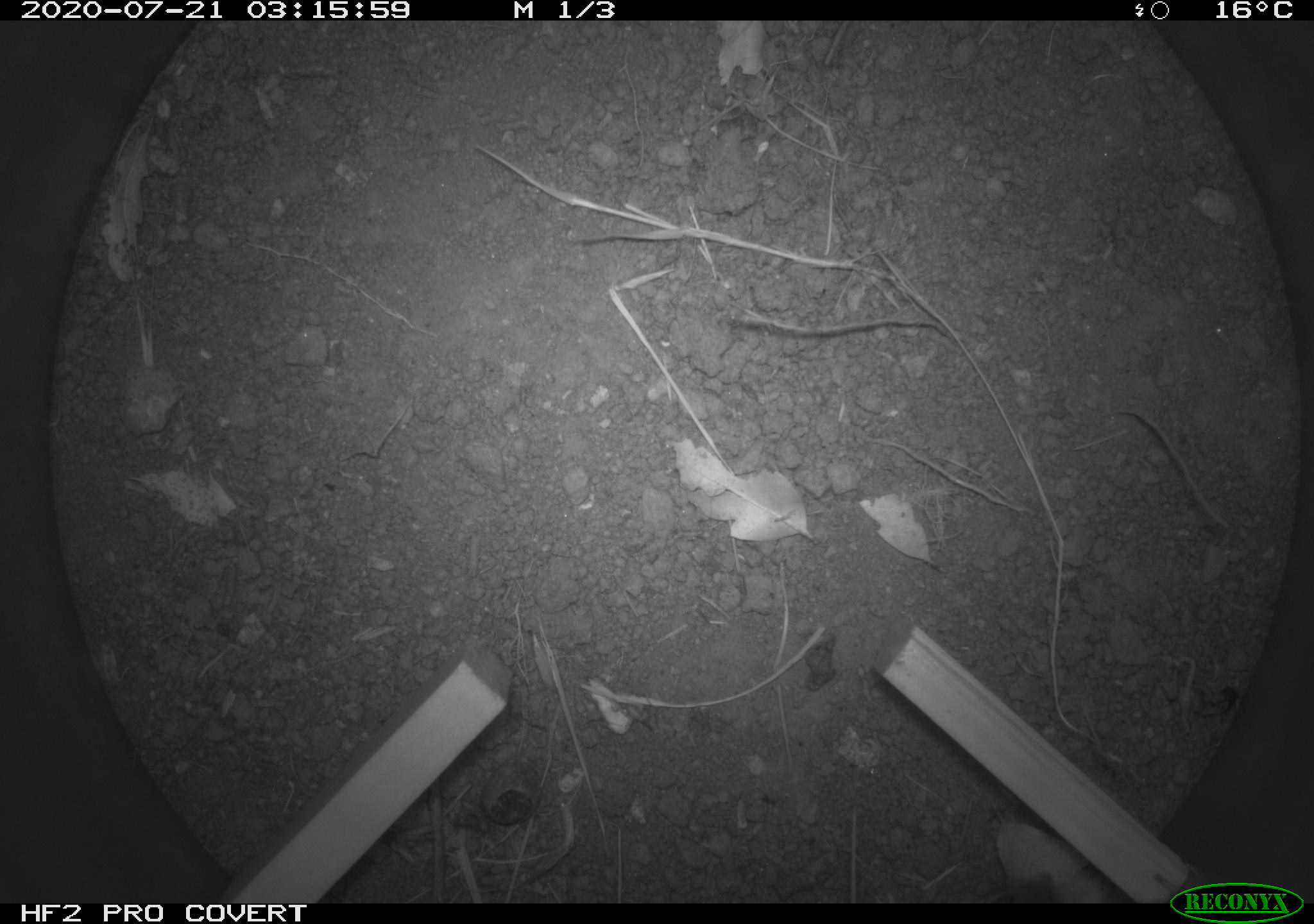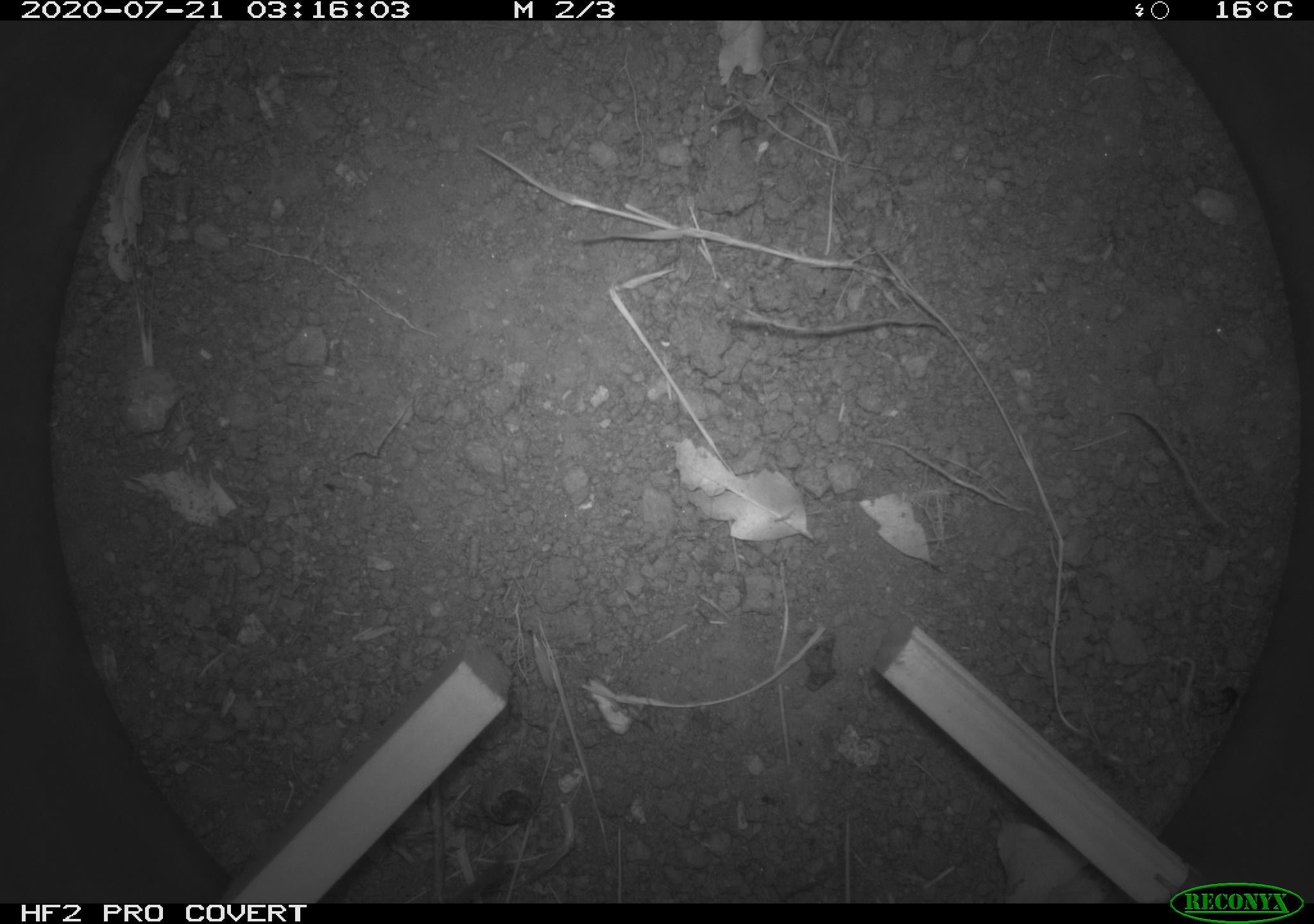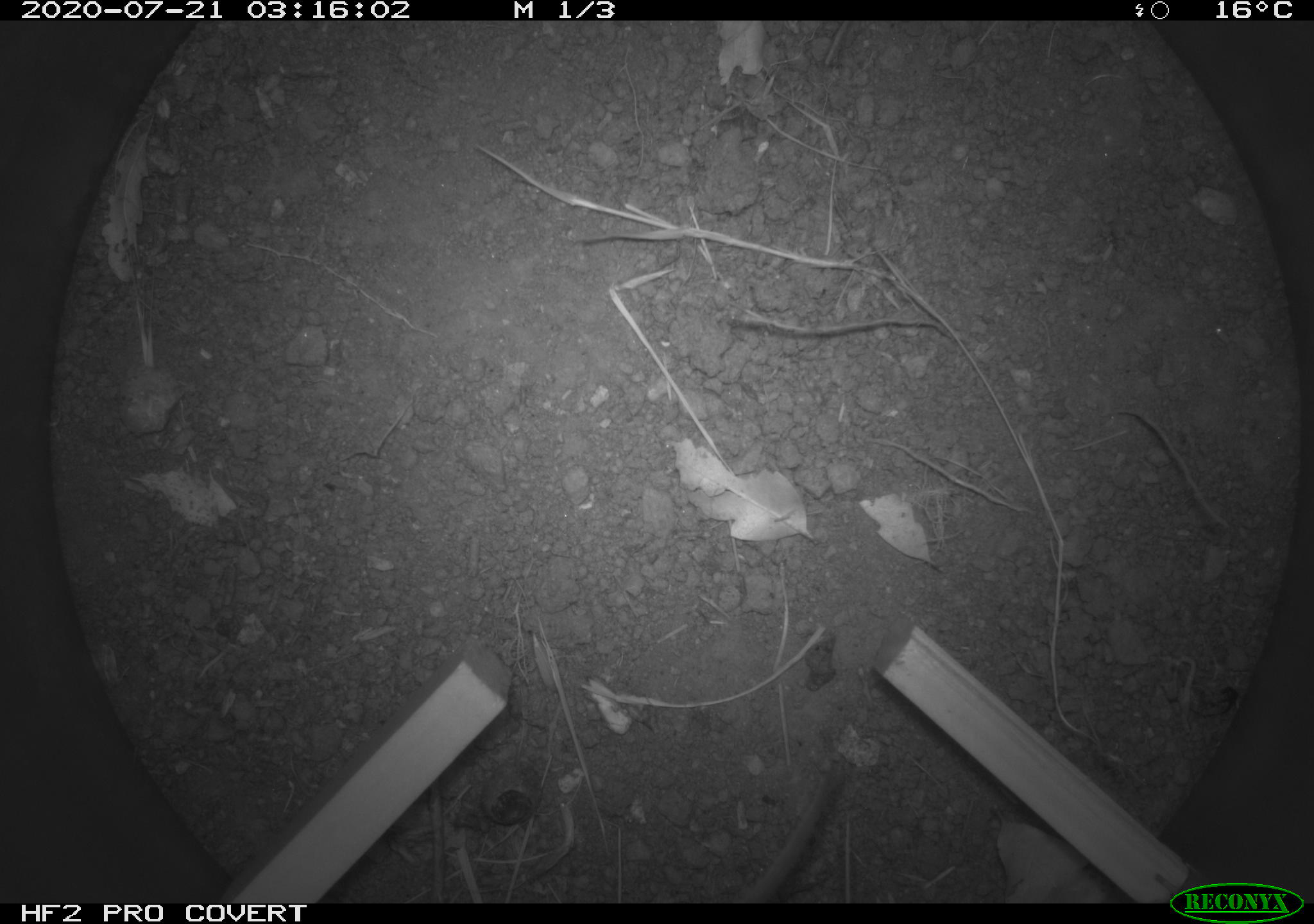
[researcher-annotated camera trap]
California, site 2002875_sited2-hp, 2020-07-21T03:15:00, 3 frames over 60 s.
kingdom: Animalia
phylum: Chordata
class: Mammalia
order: Rodentia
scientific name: Rodentia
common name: rodent